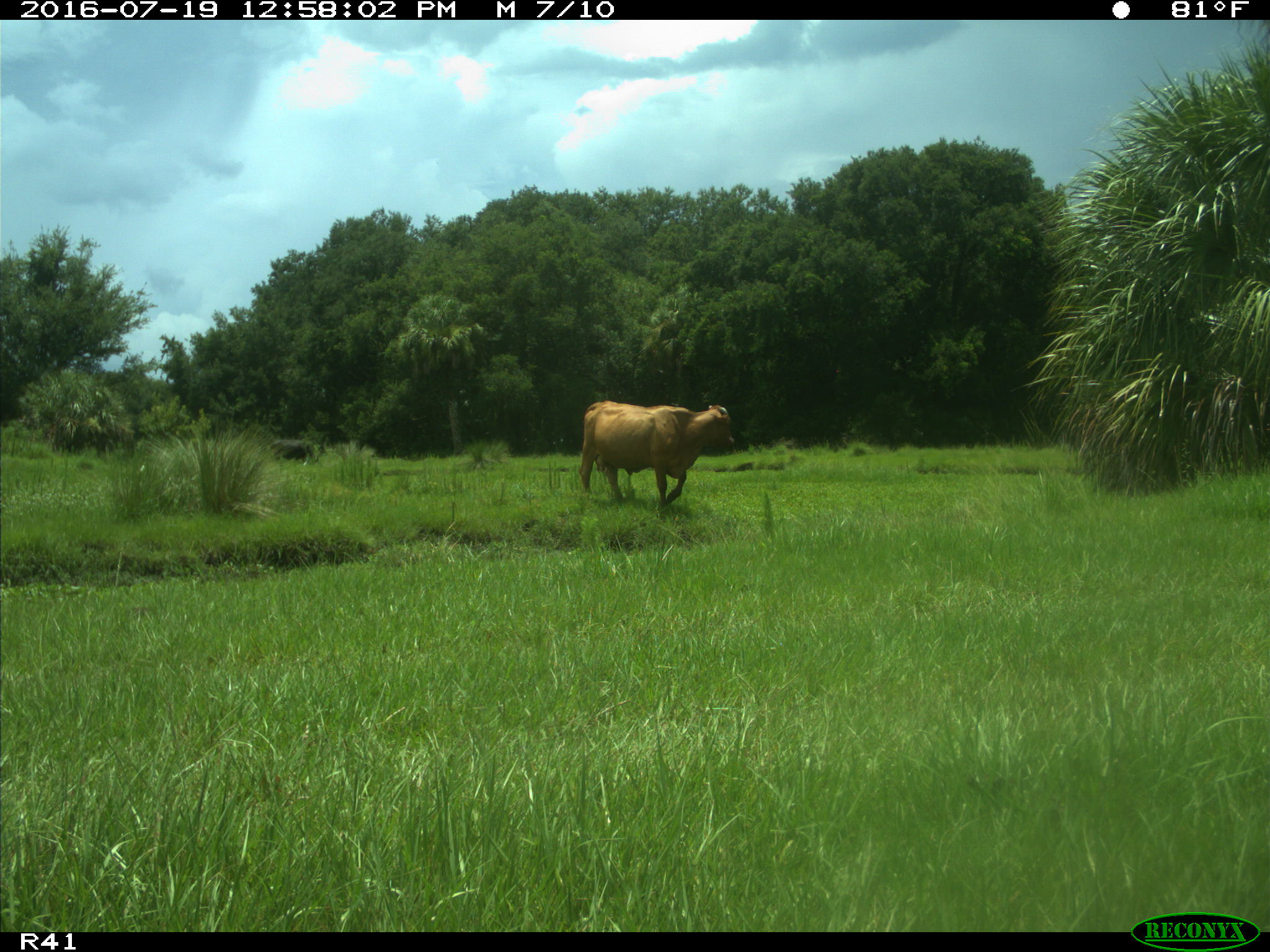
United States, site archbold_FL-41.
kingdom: Animalia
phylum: Chordata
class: Mammalia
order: Artiodactyla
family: Bovidae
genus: Bos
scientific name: Bos taurus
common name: domestic cow